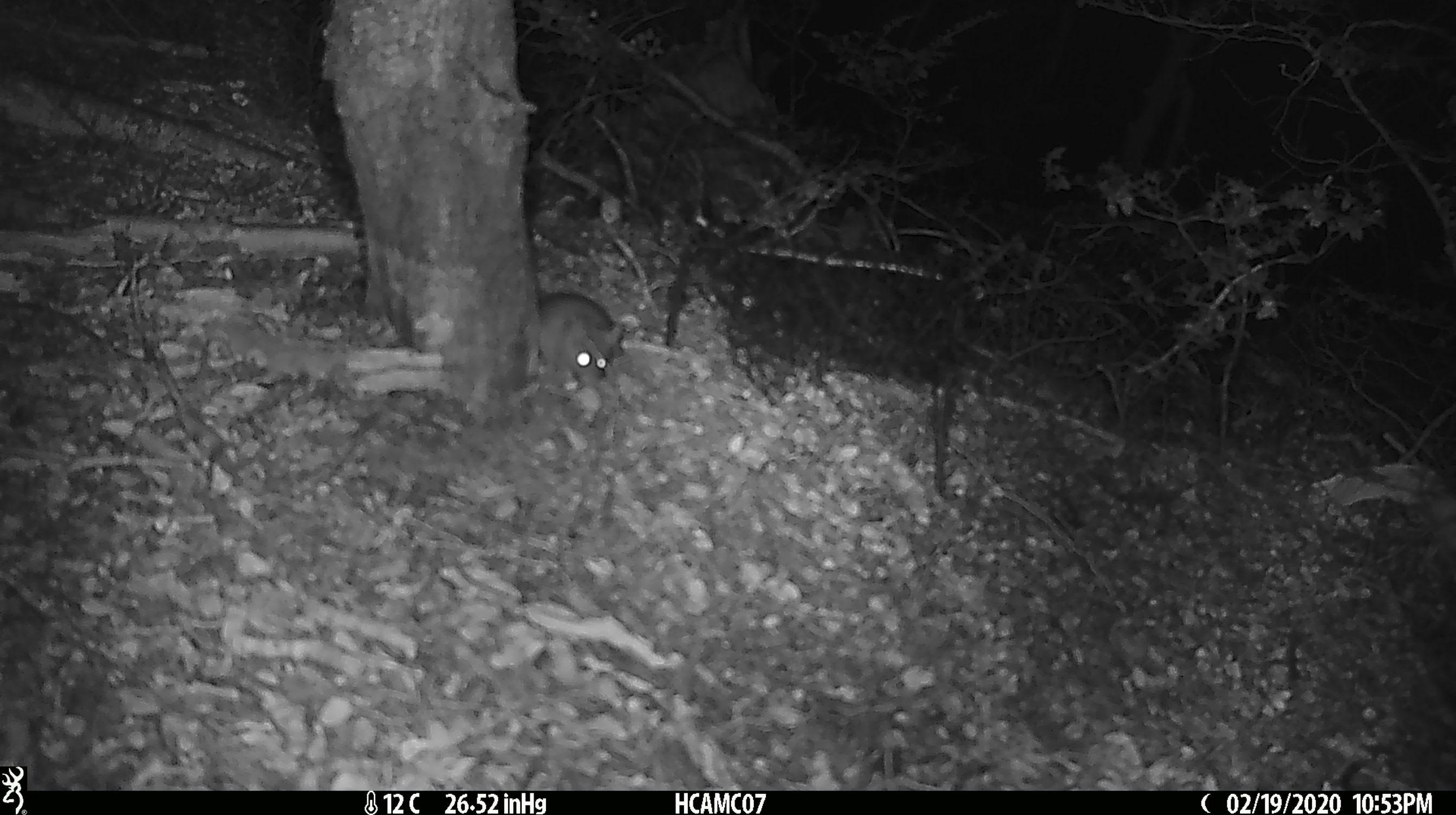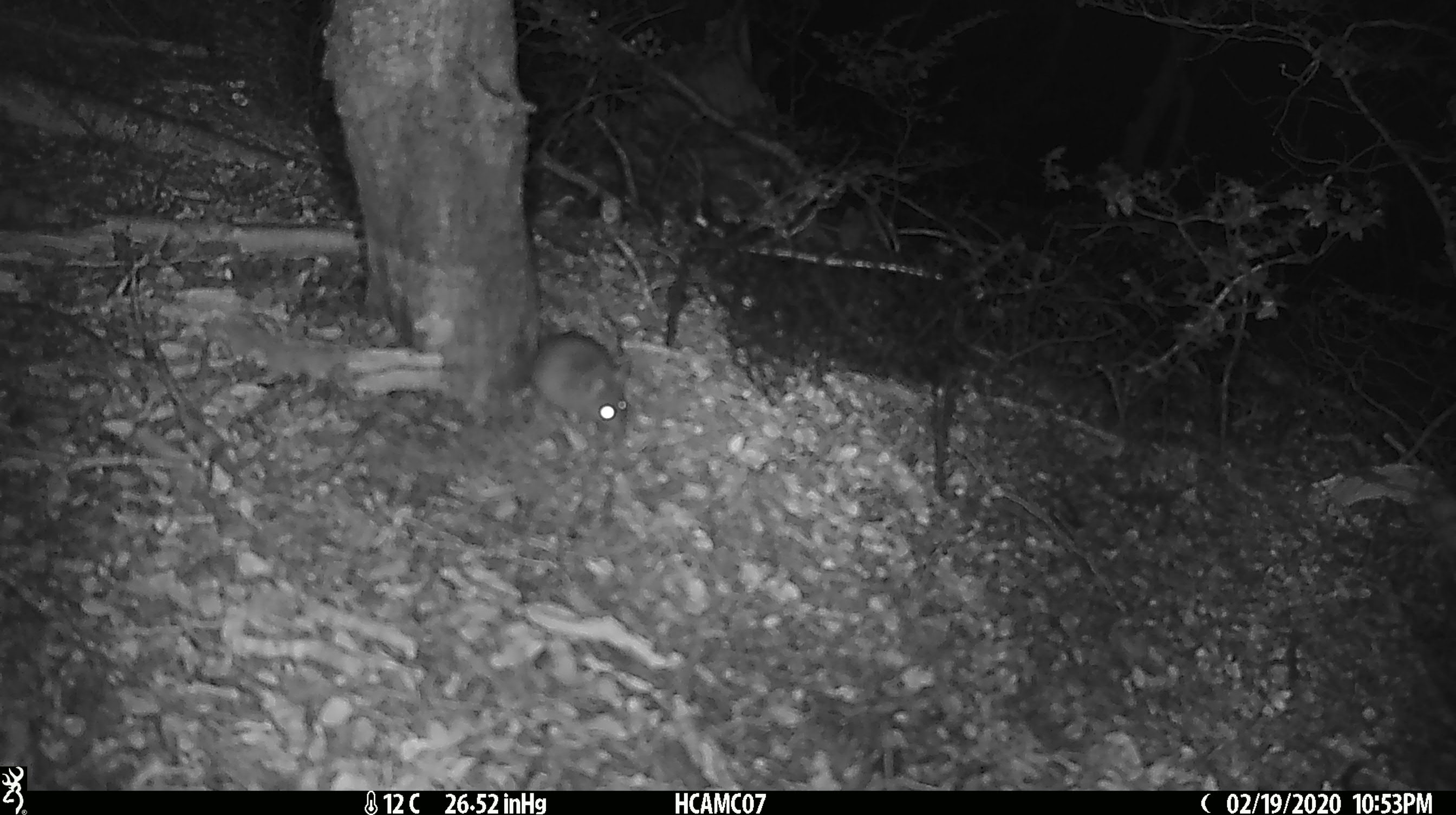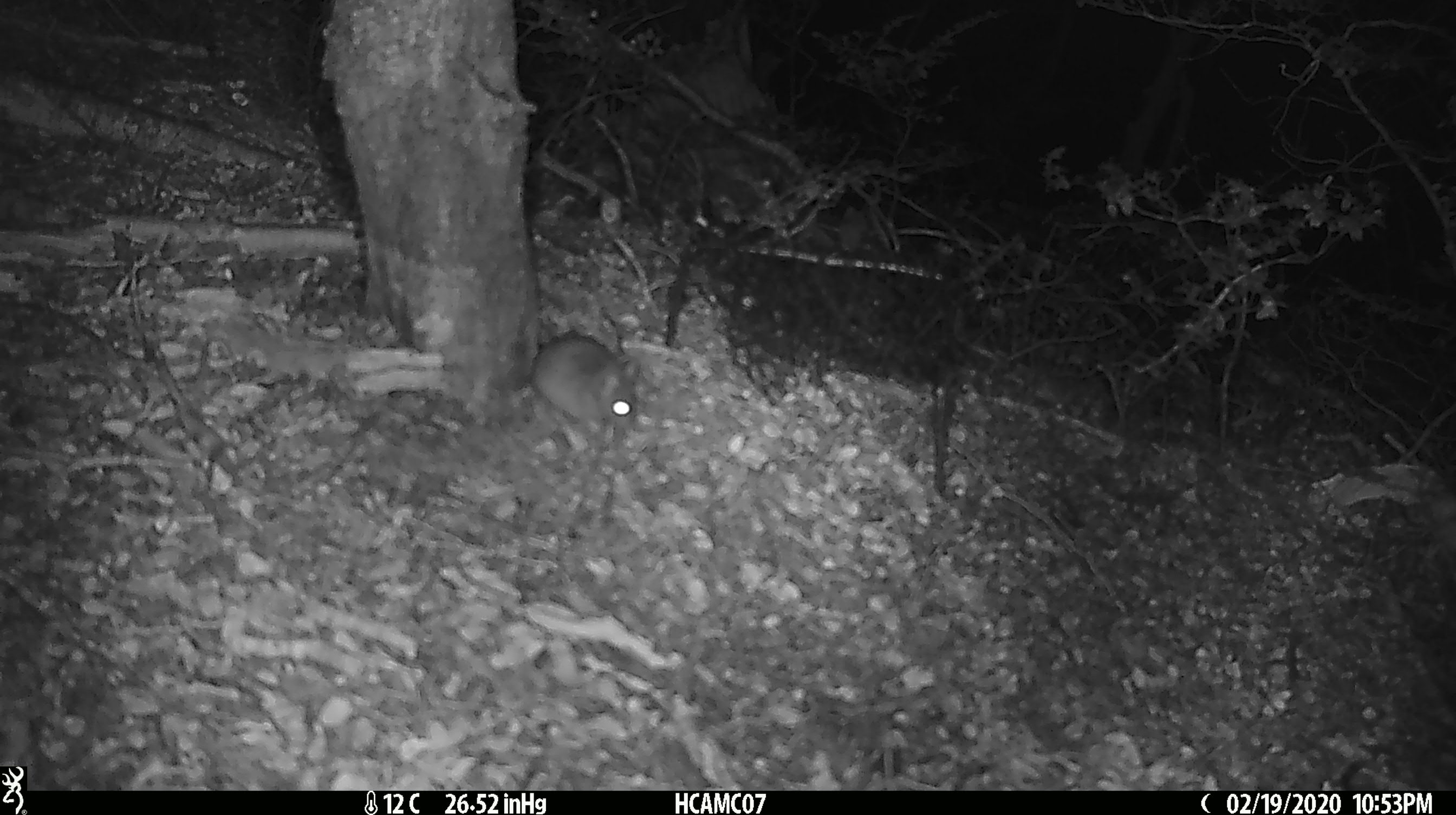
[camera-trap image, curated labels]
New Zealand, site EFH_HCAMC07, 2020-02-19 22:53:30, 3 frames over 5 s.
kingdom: Animalia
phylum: Chordata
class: Mammalia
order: Rodentia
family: Muridae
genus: Mus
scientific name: Mus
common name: mouse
Mouse (Mus).